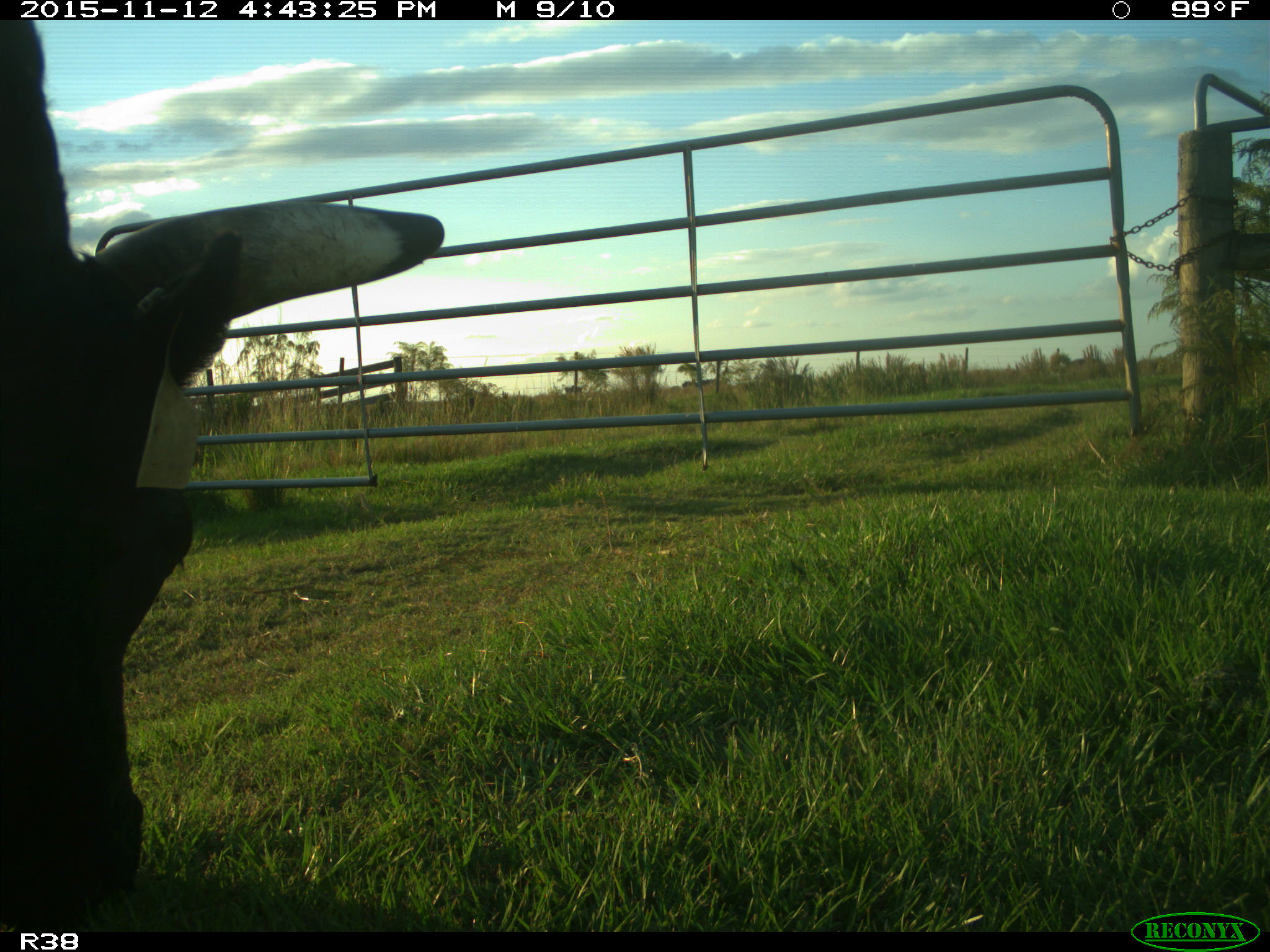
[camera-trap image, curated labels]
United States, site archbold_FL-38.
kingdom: Animalia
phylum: Chordata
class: Mammalia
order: Artiodactyla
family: Bovidae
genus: Bos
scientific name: Bos taurus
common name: domestic cow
Bos taurus (domestic cow).